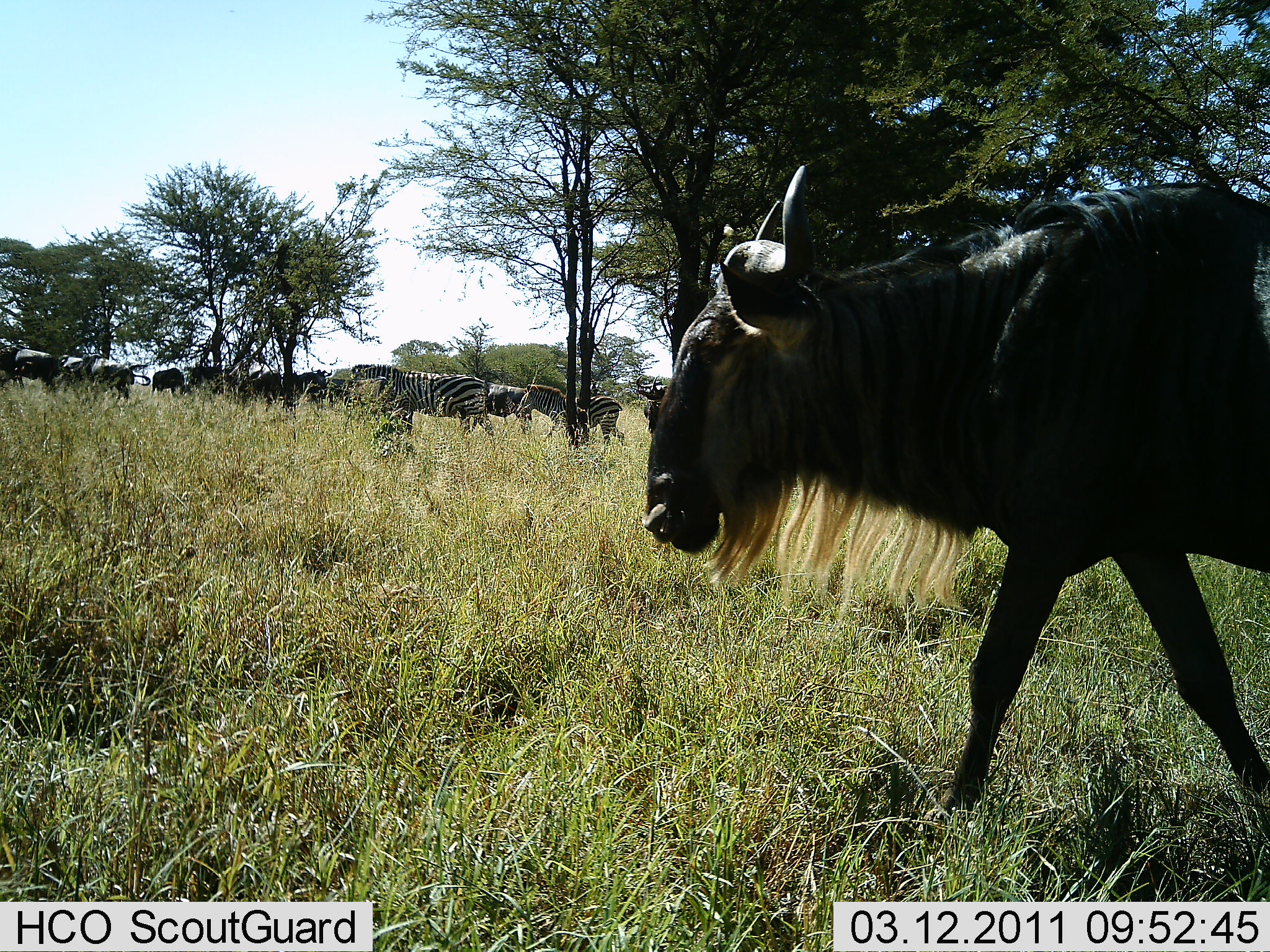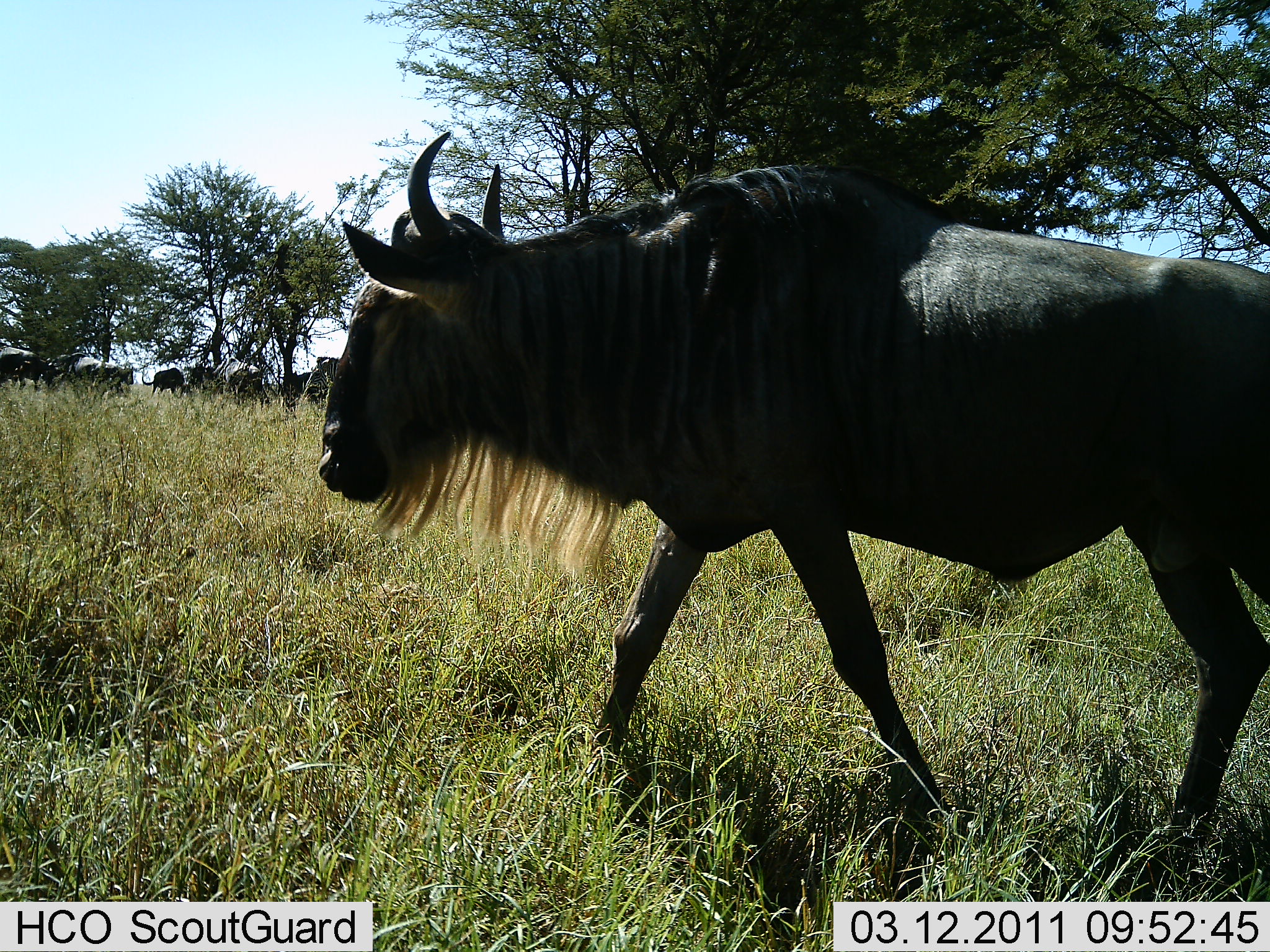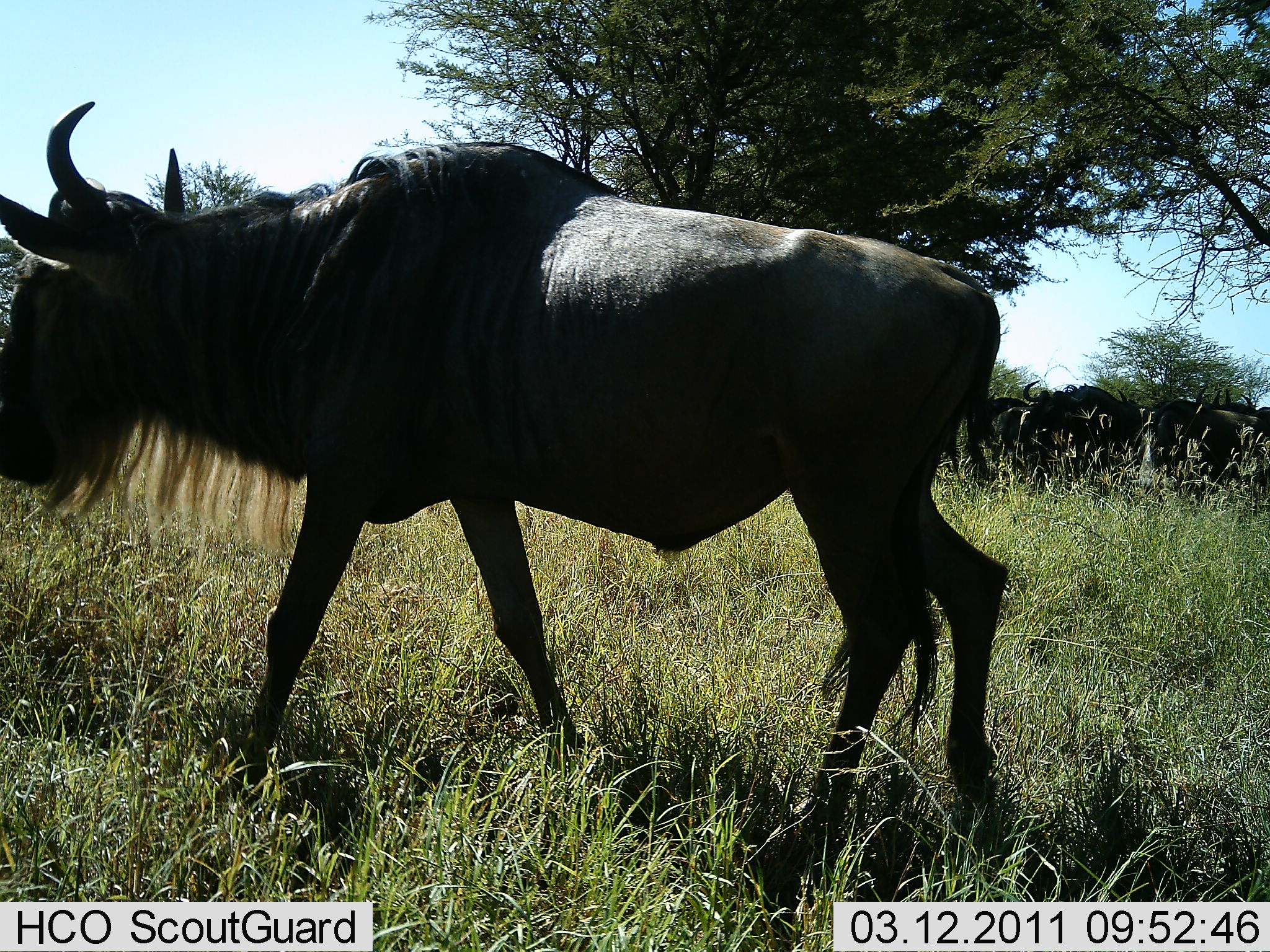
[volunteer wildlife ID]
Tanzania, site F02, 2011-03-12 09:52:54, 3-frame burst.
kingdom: Animalia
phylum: Chordata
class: Mammalia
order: Artiodactyla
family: Bovidae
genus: Connochaetes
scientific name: Connochaetes taurinus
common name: blue wildebeest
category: wildebeest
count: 11-50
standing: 53%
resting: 21%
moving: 84%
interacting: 11%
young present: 0%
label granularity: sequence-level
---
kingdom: Animalia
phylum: Chordata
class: Mammalia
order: Perissodactyla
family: Equidae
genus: Equus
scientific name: Equus quagga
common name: plains zebra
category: zebra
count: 2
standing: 62%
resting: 0%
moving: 46%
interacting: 8%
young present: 8%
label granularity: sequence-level